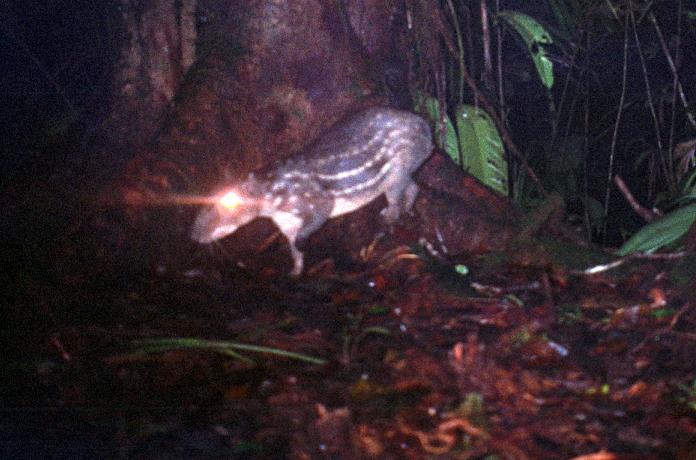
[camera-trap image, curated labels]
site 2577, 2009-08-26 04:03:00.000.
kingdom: Animalia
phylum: Chordata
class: Mammalia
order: Rodentia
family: Cuniculidae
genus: Cuniculus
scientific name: Cuniculus paca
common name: spotted paca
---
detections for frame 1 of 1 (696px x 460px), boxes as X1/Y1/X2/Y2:
cuniculus paca: 190/104/434/279